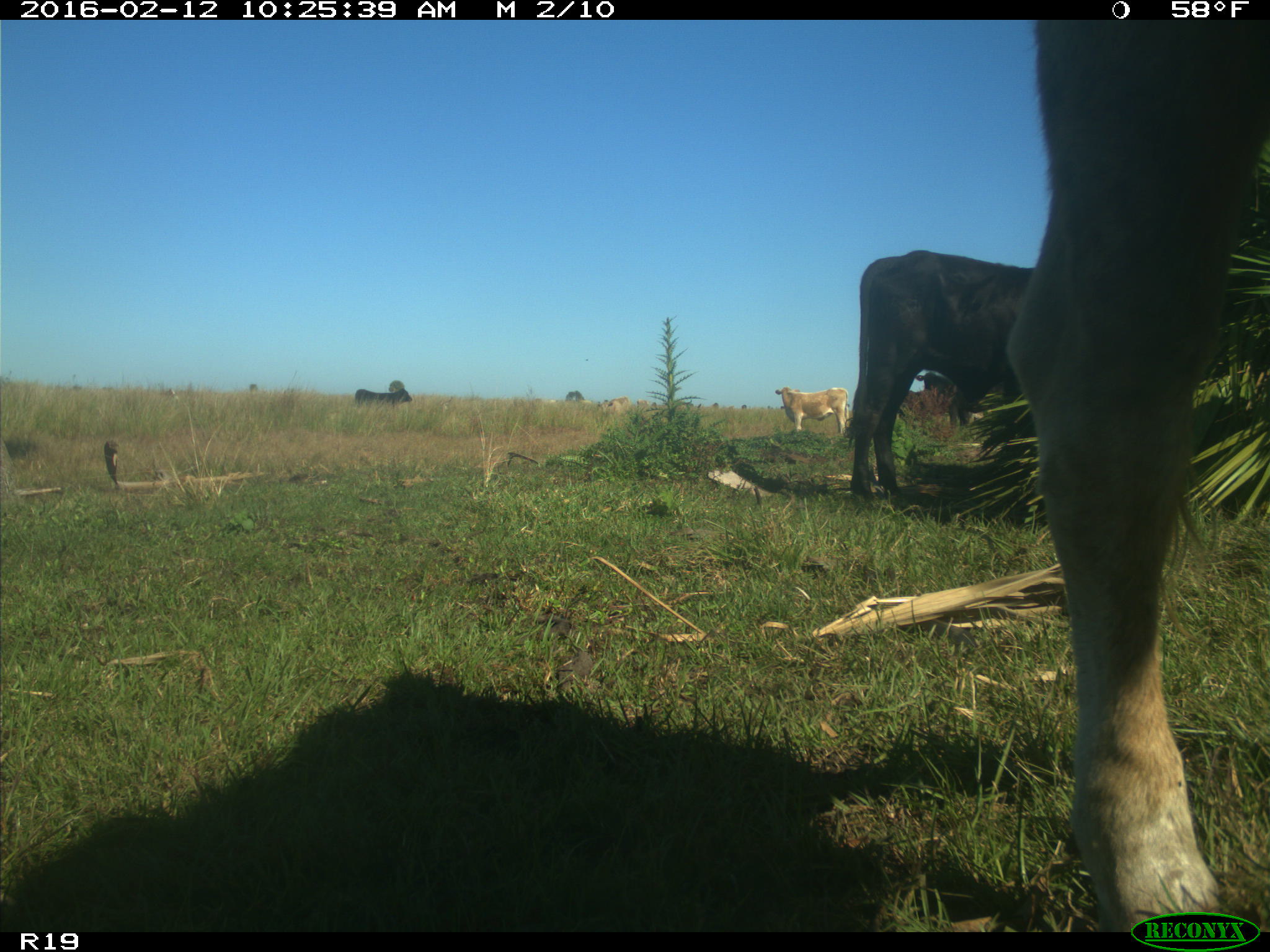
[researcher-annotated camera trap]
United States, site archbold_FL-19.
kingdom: Animalia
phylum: Chordata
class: Mammalia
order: Artiodactyla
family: Bovidae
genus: Bos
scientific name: Bos taurus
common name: domestic cow